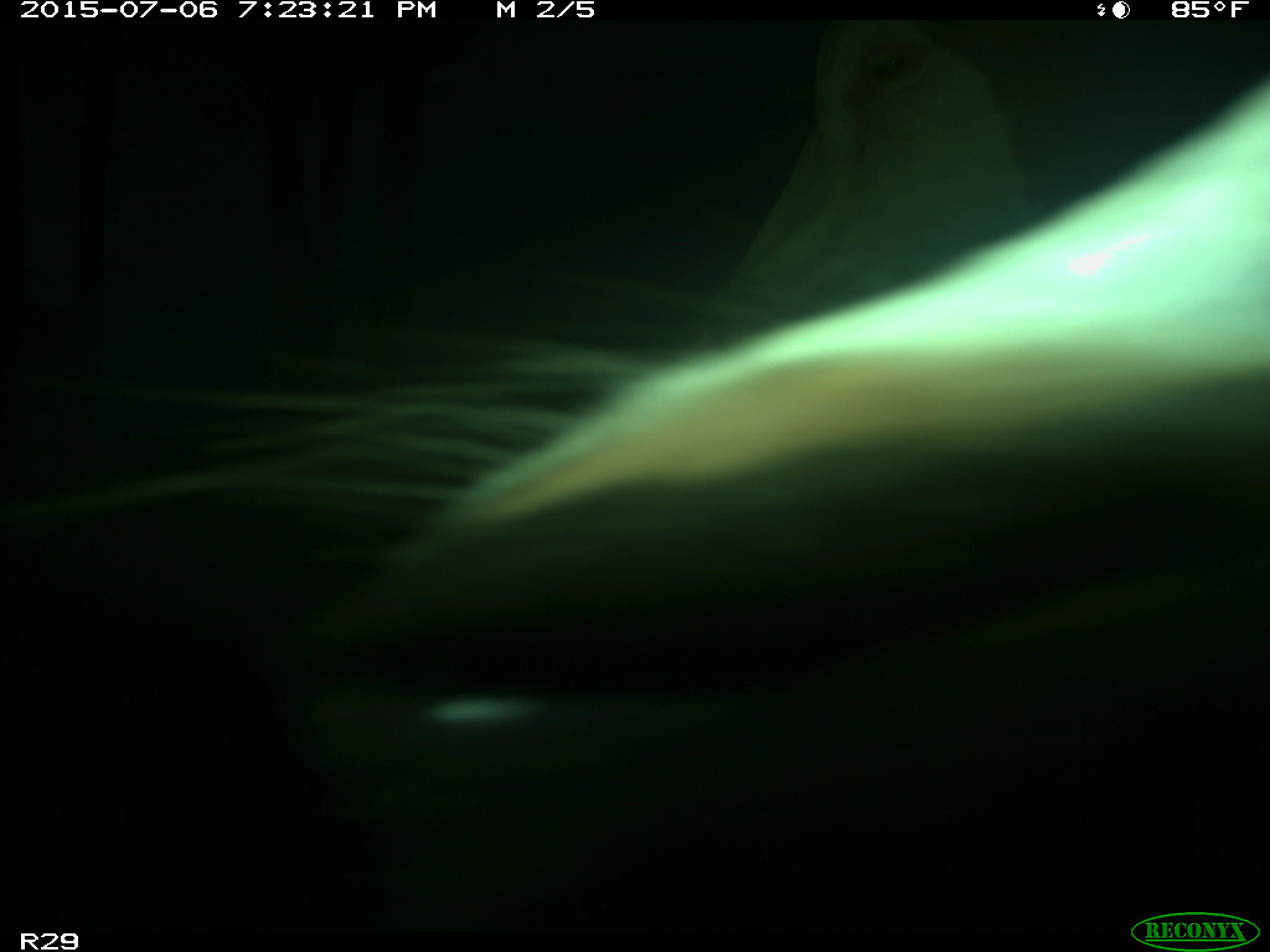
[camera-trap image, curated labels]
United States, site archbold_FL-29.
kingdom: Animalia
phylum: Chordata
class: Mammalia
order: Artiodactyla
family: Bovidae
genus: Bos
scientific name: Bos taurus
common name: domestic cow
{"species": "Bos taurus (domestic cow)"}